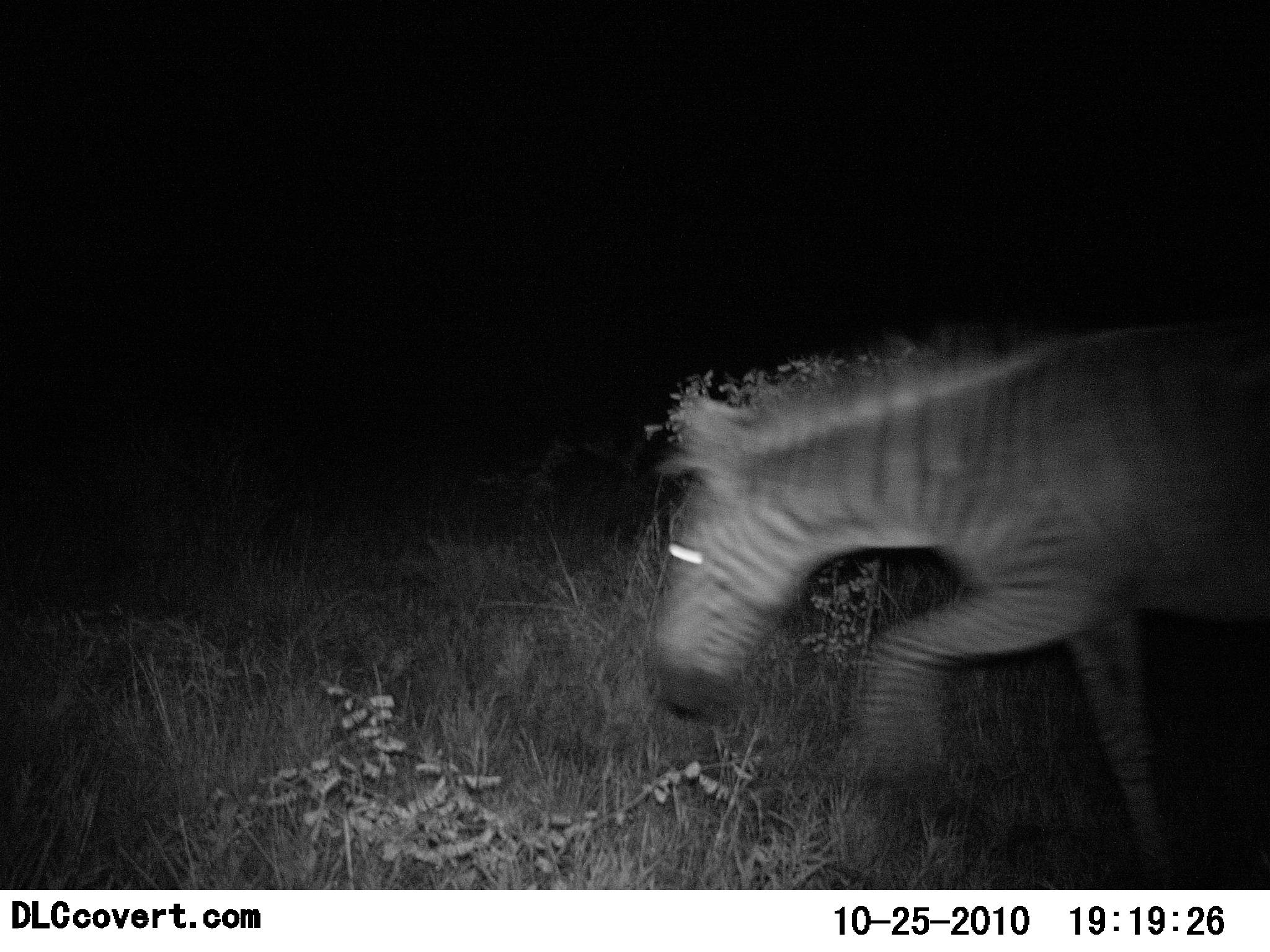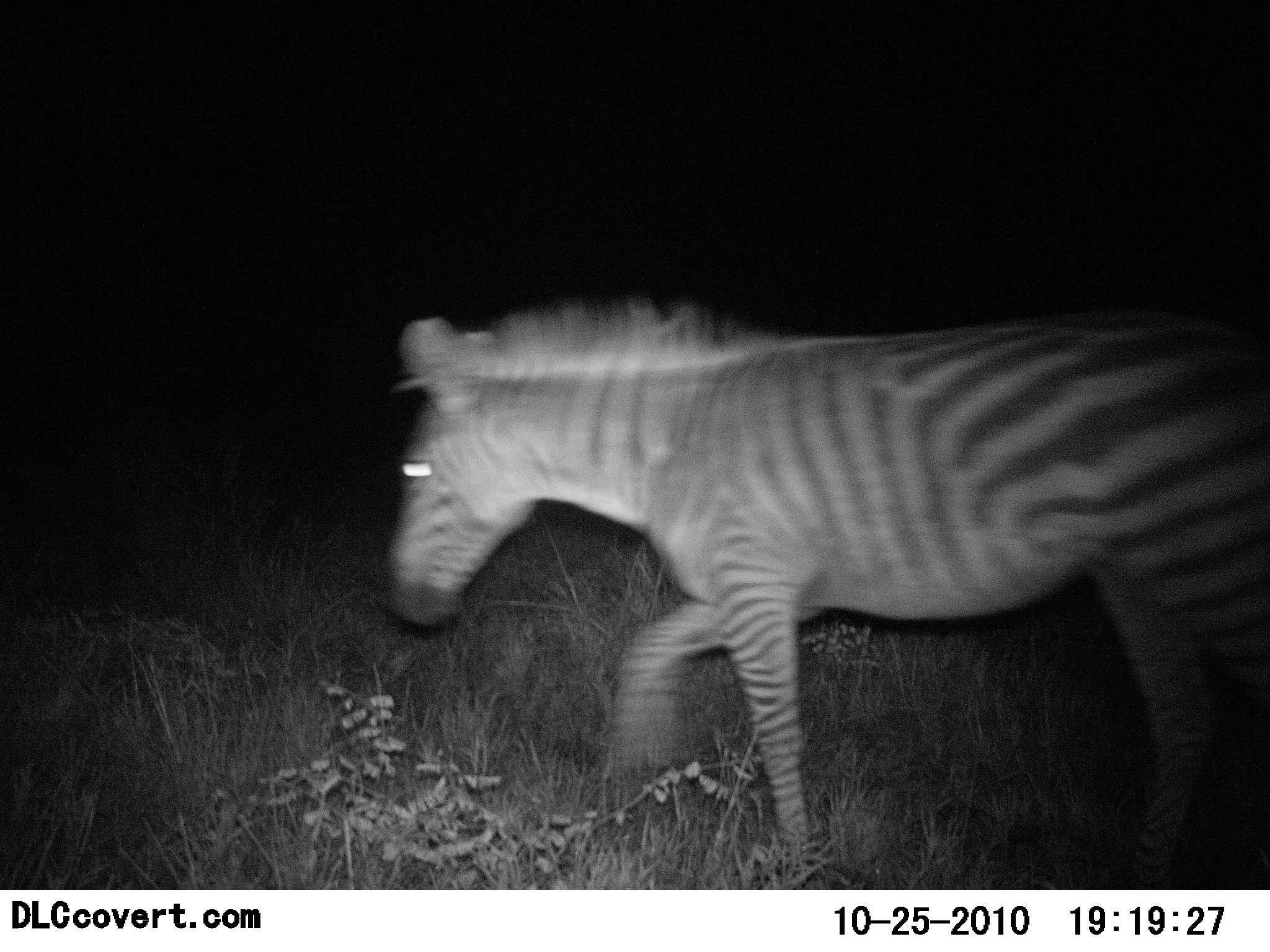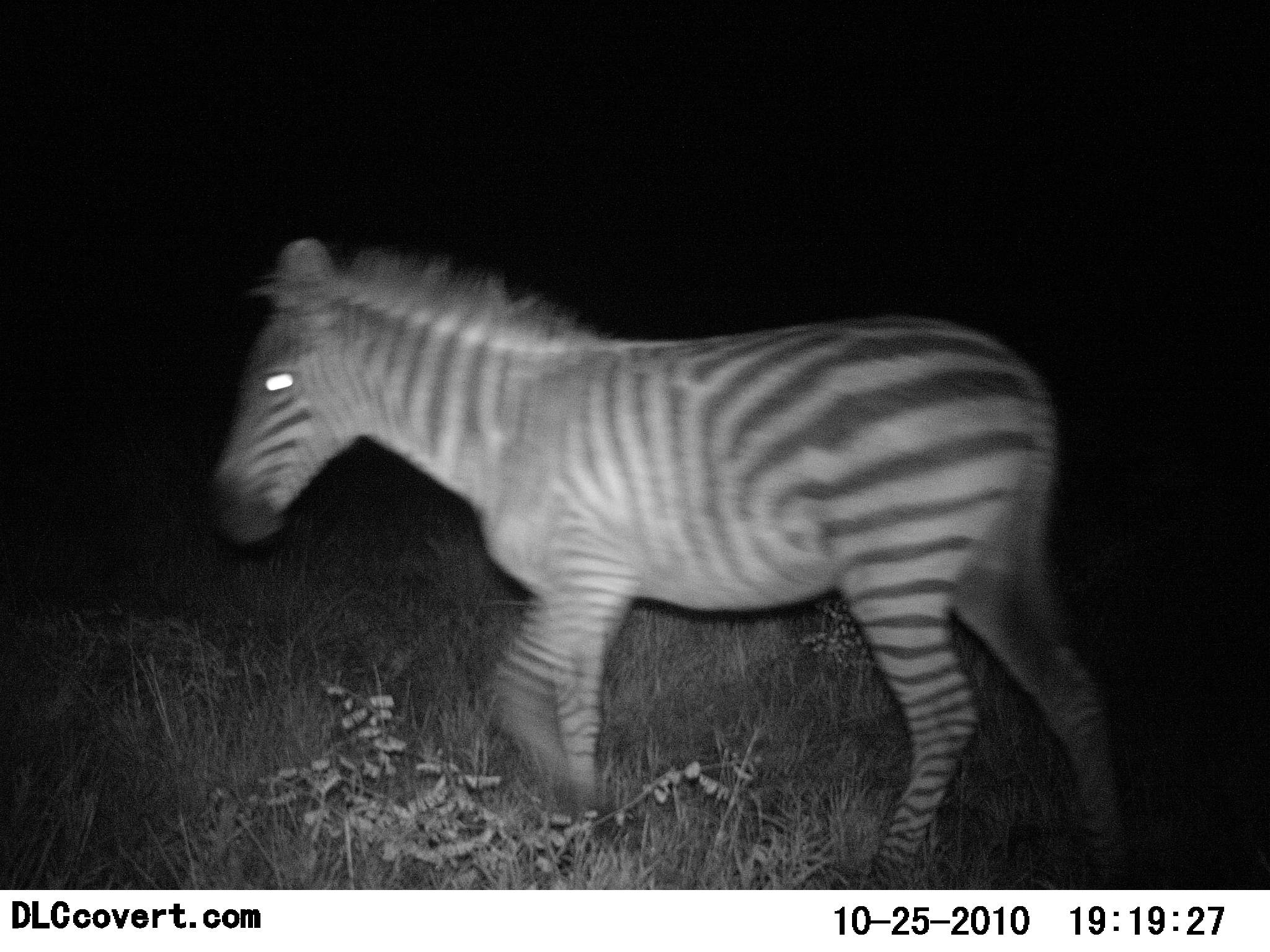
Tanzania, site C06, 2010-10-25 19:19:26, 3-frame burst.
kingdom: Animalia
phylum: Chordata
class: Mammalia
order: Perissodactyla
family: Equidae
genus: Equus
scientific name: Equus quagga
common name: plains zebra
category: zebra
Zebra (plains zebra) (Equus quagga), count 1. Behavior (volunteer vote fractions): standing 0%, resting 0%, moving 100%, interacting 0%. Young present (vote fraction): 0%. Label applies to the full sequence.